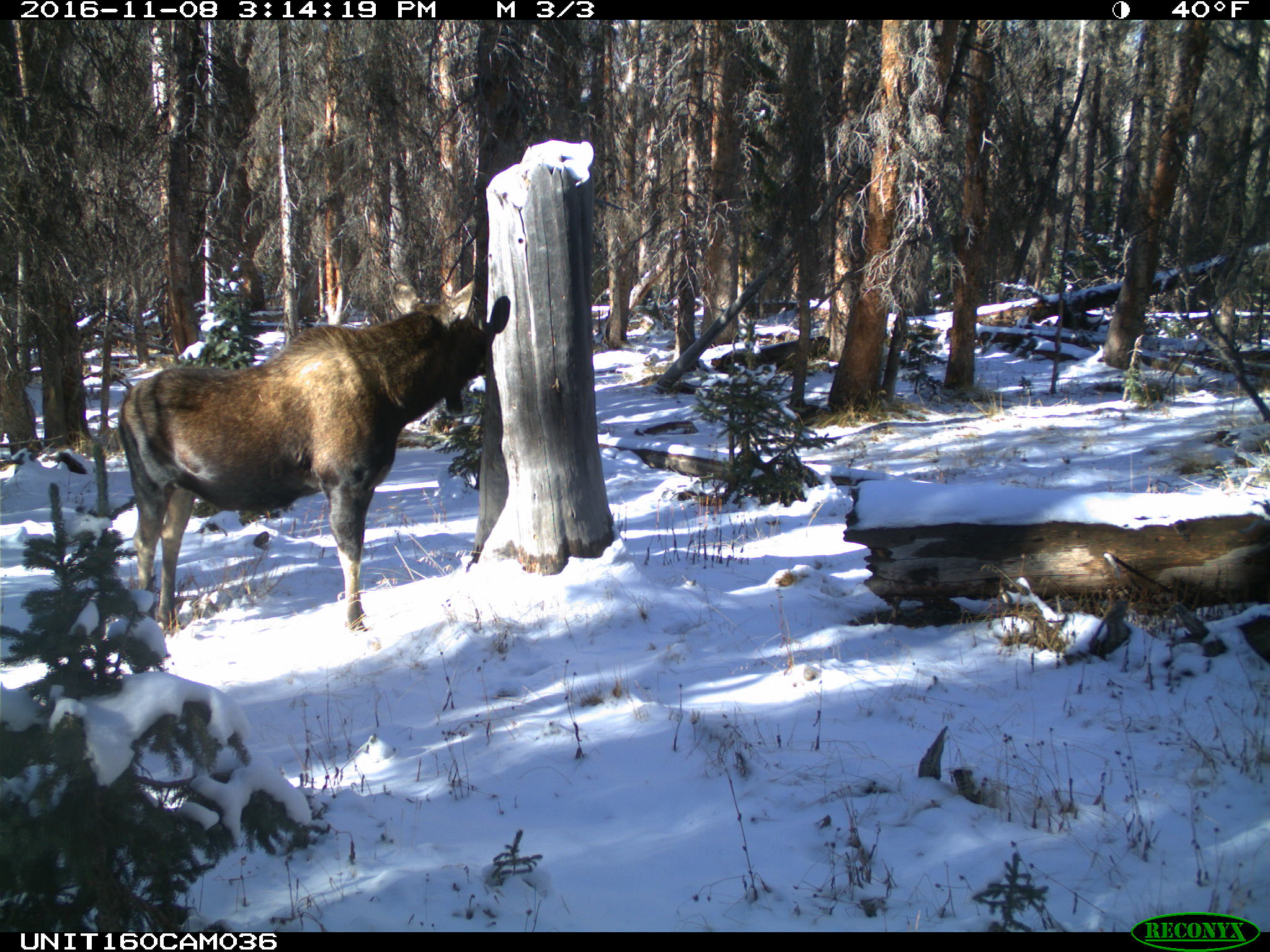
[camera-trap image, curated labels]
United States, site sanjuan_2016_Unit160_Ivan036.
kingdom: Animalia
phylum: Chordata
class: Mammalia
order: Artiodactyla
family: Cervidae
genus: Alces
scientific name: Alces alces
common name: moose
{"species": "Alces alces (moose)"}